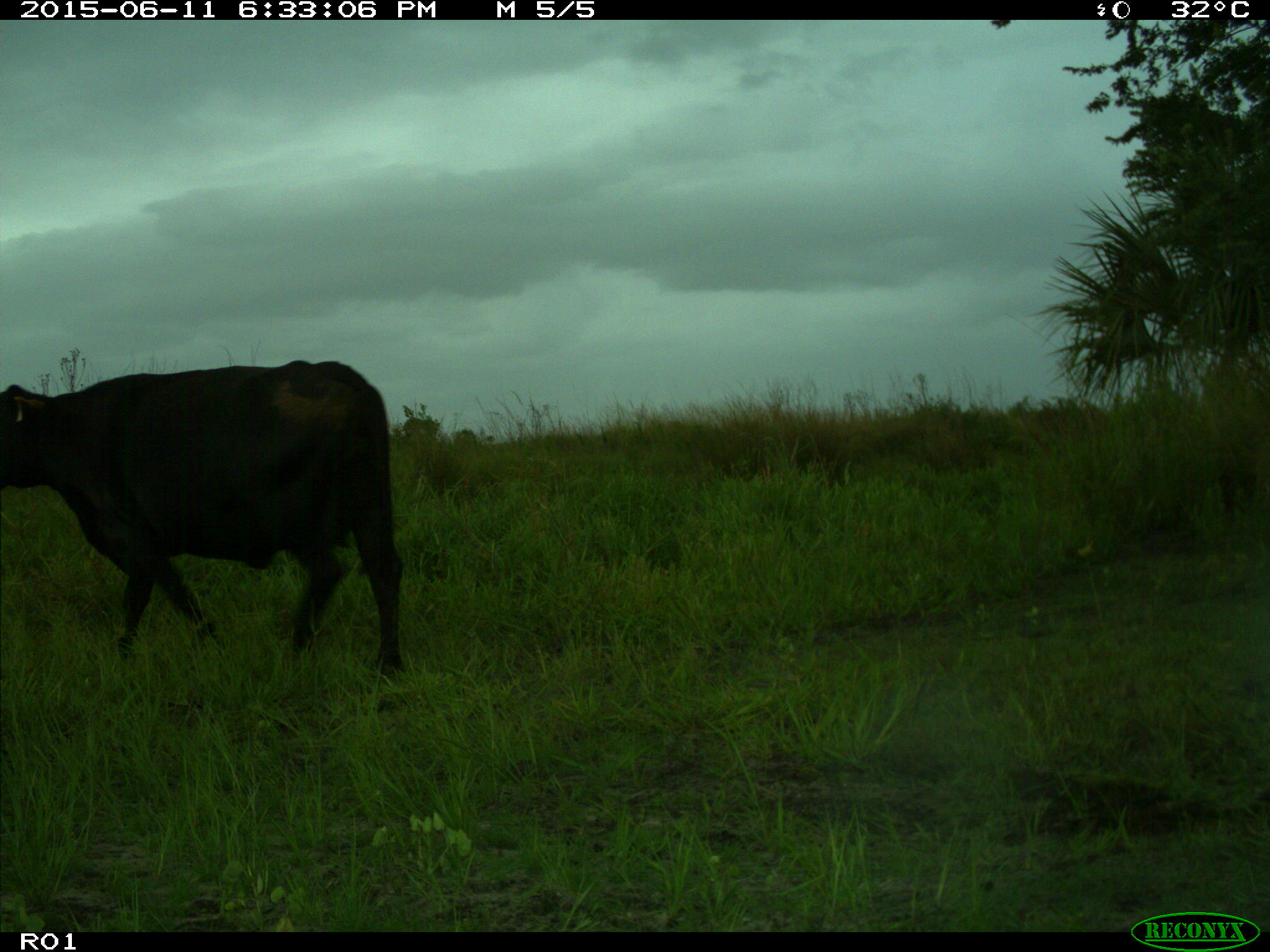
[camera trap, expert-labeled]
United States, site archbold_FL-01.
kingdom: Animalia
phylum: Chordata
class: Mammalia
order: Artiodactyla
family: Bovidae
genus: Bos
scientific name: Bos taurus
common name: domestic cow